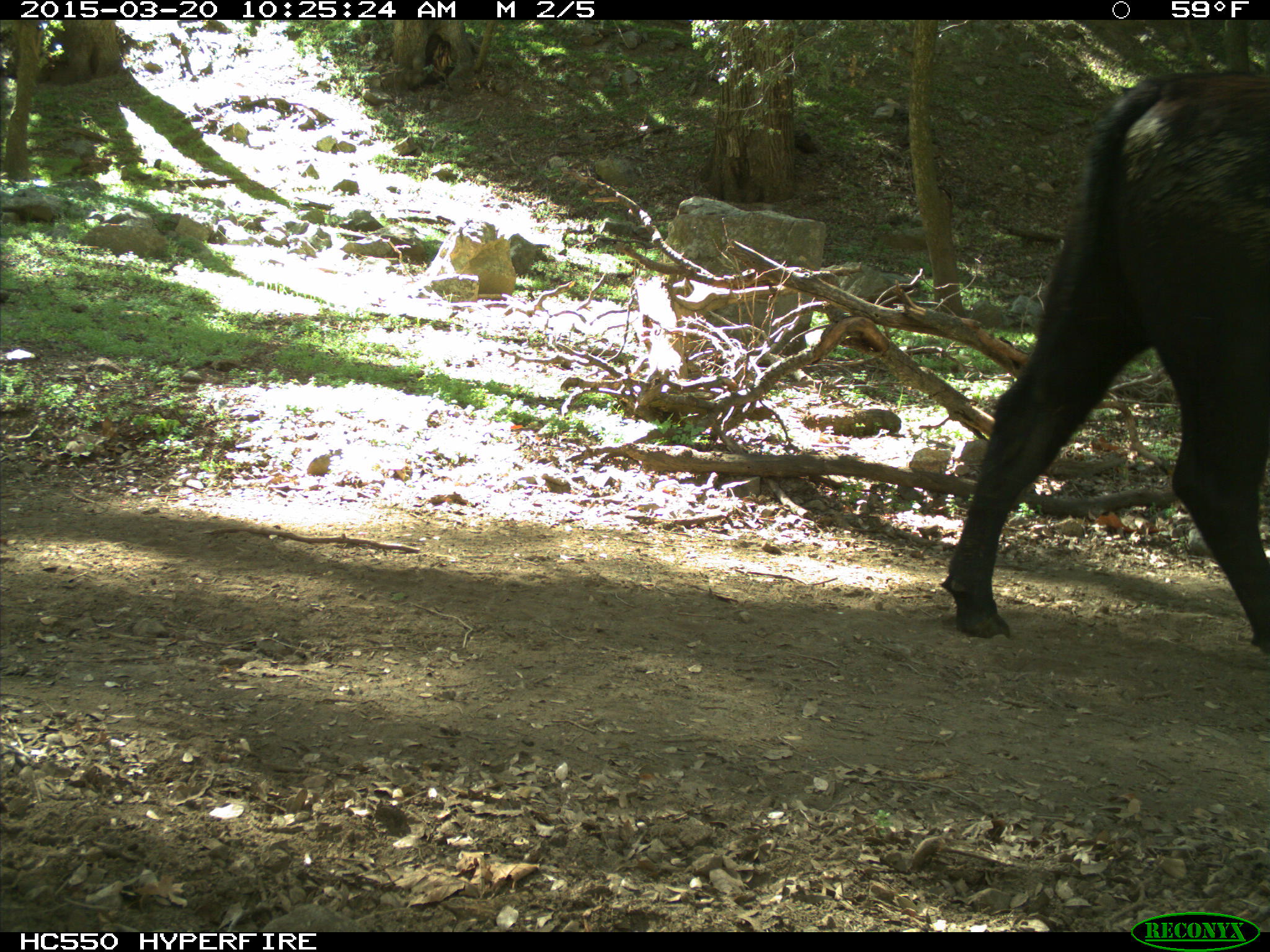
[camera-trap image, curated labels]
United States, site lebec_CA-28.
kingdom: Animalia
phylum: Chordata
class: Mammalia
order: Artiodactyla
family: Bovidae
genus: Bos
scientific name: Bos taurus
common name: domestic cow